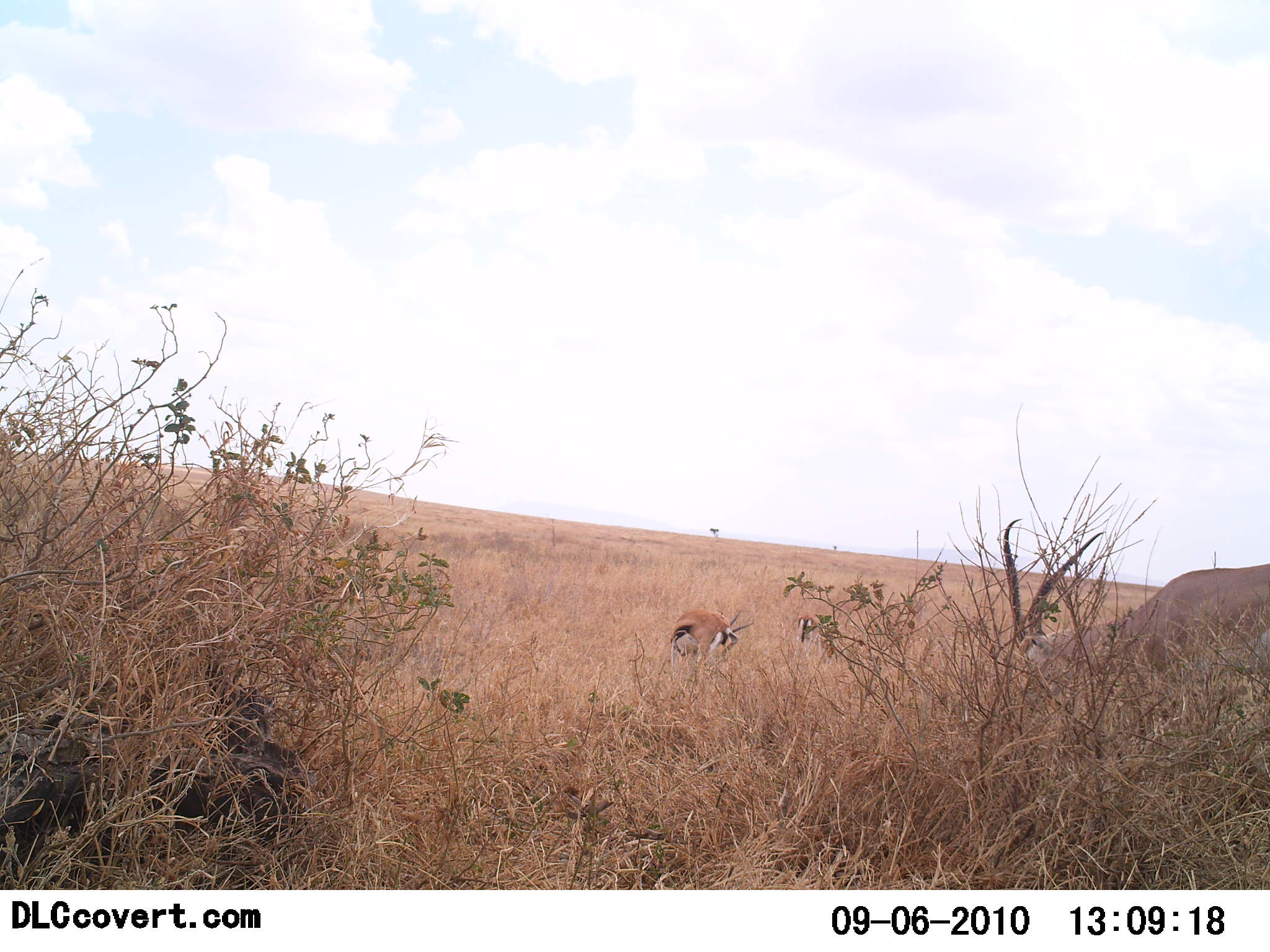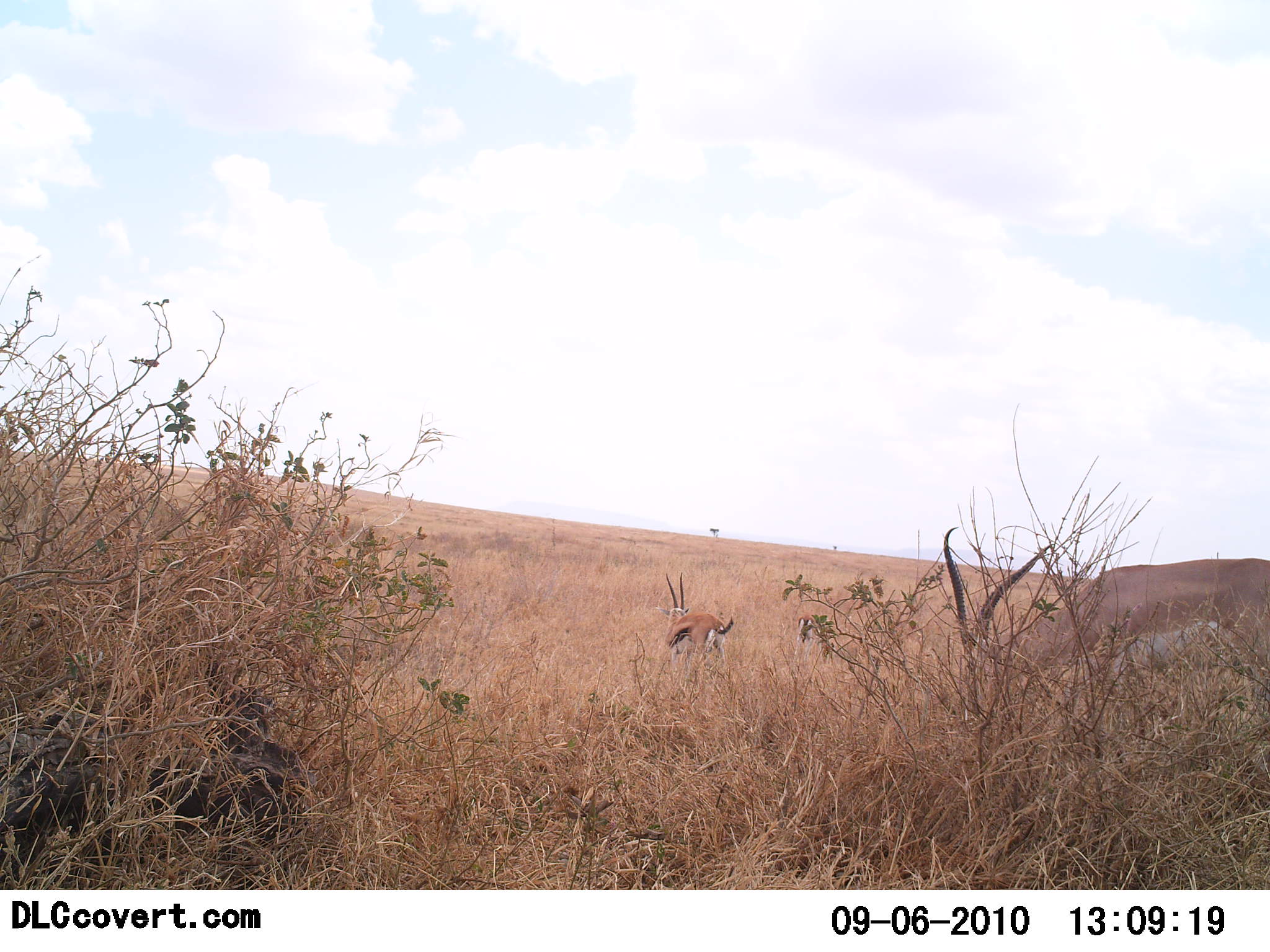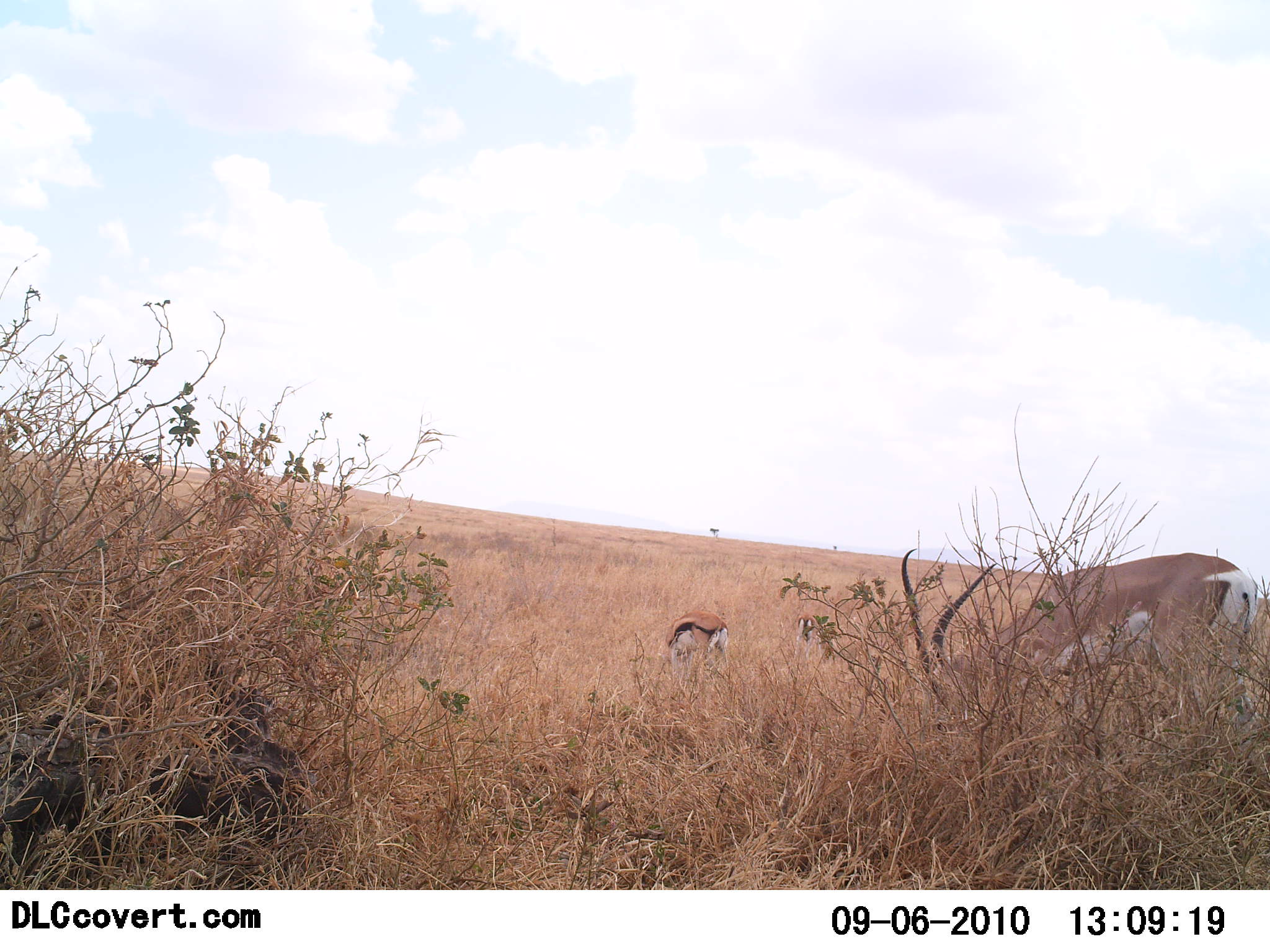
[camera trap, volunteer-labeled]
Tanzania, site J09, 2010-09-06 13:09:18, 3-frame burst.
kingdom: Animalia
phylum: Chordata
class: Mammalia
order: Artiodactyla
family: Bovidae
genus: Nanger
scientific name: Nanger granti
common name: grant's gazelle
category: gazellegrants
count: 1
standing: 30%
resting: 0%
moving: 15%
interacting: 0%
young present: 0%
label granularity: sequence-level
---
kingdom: Animalia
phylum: Chordata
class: Mammalia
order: Artiodactyla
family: Bovidae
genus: Eudorcas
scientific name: Eudorcas thomsonii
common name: thomson's gazelle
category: gazellethomsons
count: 2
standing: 54%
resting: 0%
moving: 8%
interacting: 0%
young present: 0%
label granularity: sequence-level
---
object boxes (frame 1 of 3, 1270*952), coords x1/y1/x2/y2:
animal: 1016/561/1270/735; 666/606/755/670; 795/611/840/664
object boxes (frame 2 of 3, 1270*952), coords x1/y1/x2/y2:
animal: 941/524/1270/726; 652/571/737/682; 793/611/840/668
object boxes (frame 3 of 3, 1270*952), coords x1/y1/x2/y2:
animal: 900/545/1258/775; 662/607/735/686; 790/613/843/674